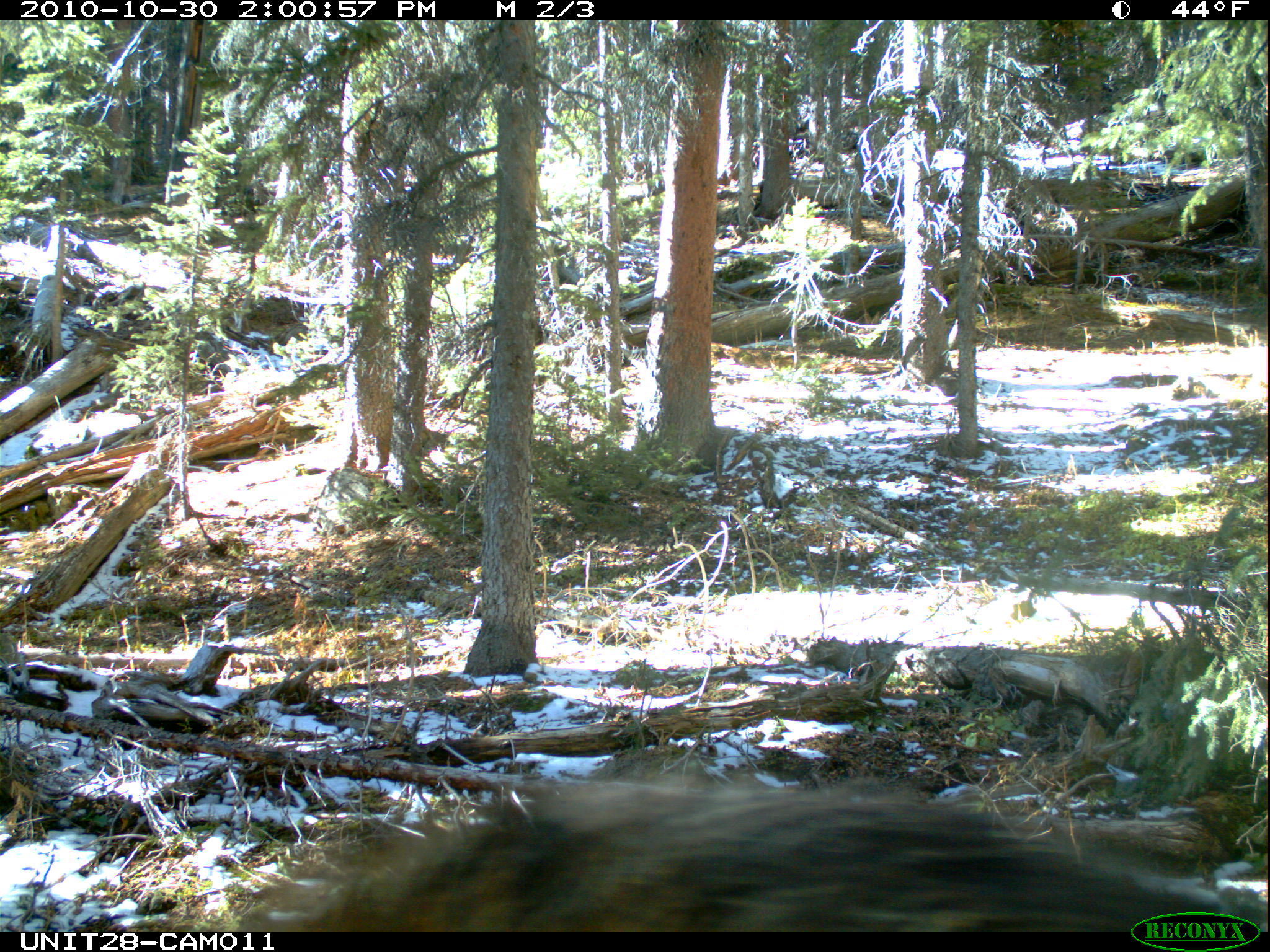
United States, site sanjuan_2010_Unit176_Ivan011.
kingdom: Animalia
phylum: Chordata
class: Mammalia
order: Artiodactyla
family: Cervidae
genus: Alces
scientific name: Alces alces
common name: moose